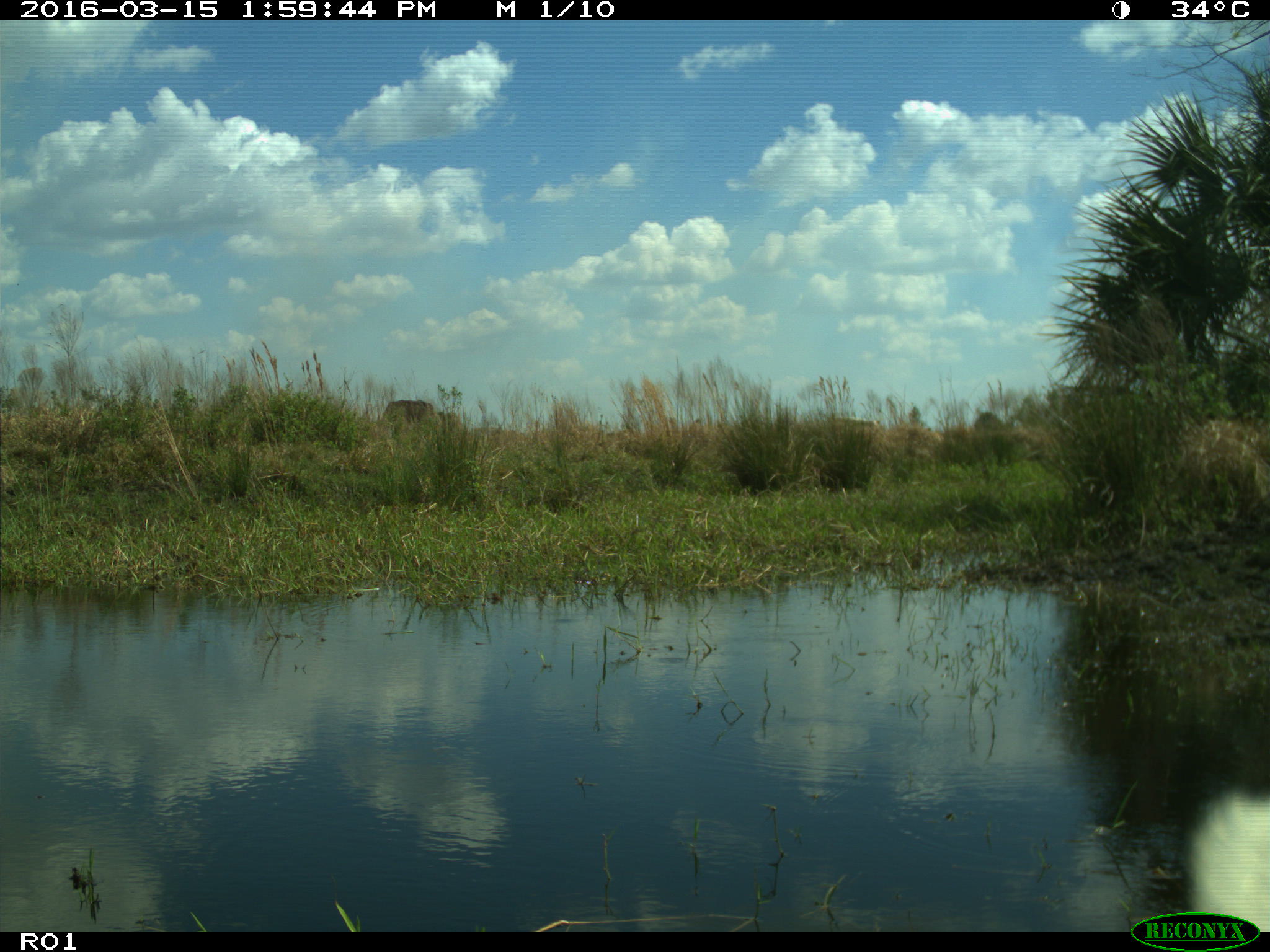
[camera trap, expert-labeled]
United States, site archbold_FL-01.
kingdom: Animalia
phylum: Chordata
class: Mammalia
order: Artiodactyla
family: Bovidae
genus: Bos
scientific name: Bos taurus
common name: domestic cow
Bos taurus (domestic cow).